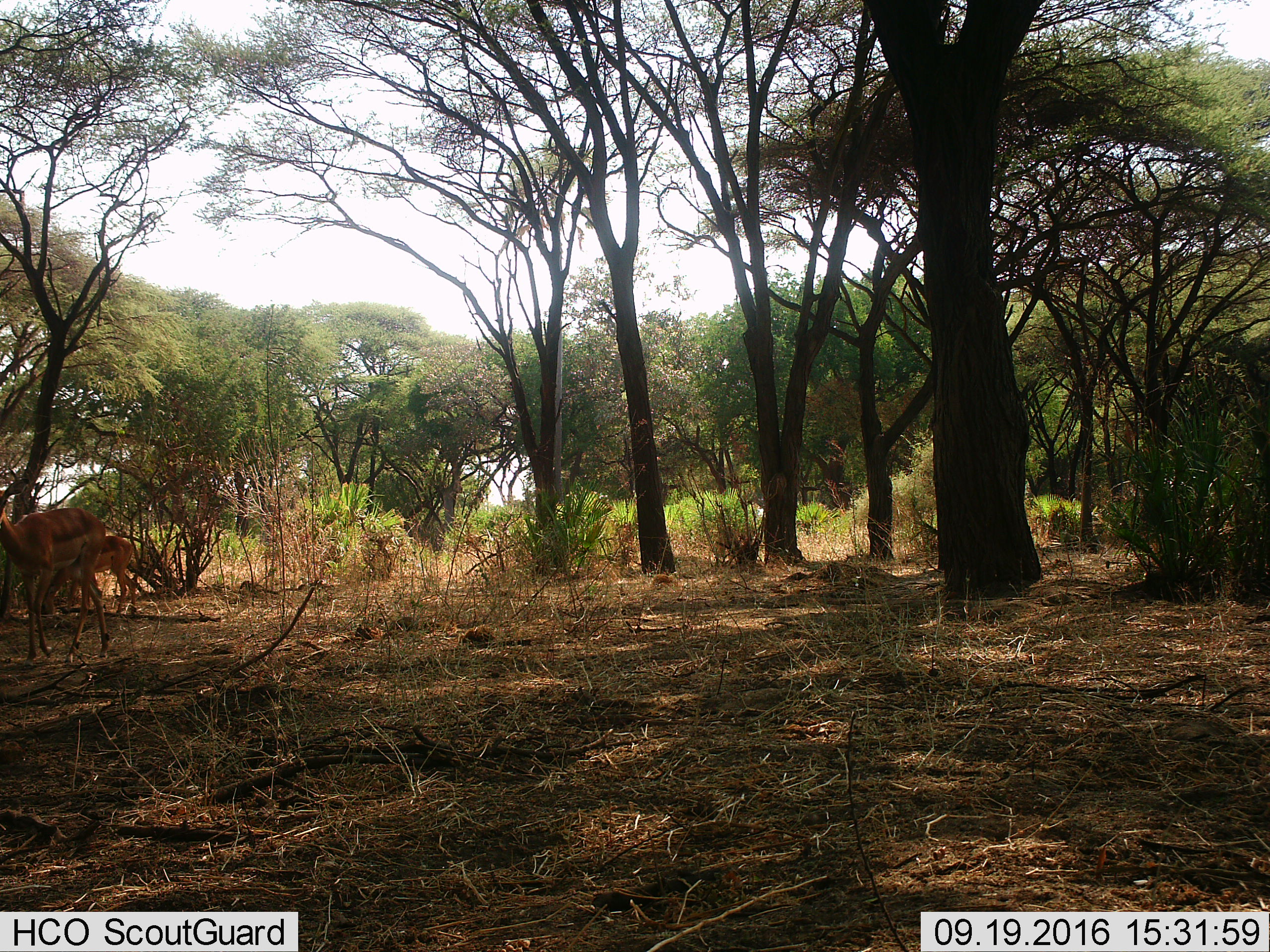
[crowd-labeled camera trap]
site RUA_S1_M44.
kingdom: Animalia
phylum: Chordata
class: Mammalia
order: Artiodactyla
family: Bovidae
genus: Aepyceros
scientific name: Aepyceros melampus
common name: impala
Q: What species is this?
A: Impala (Aepyceros melampus).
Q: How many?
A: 2.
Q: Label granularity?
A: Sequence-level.